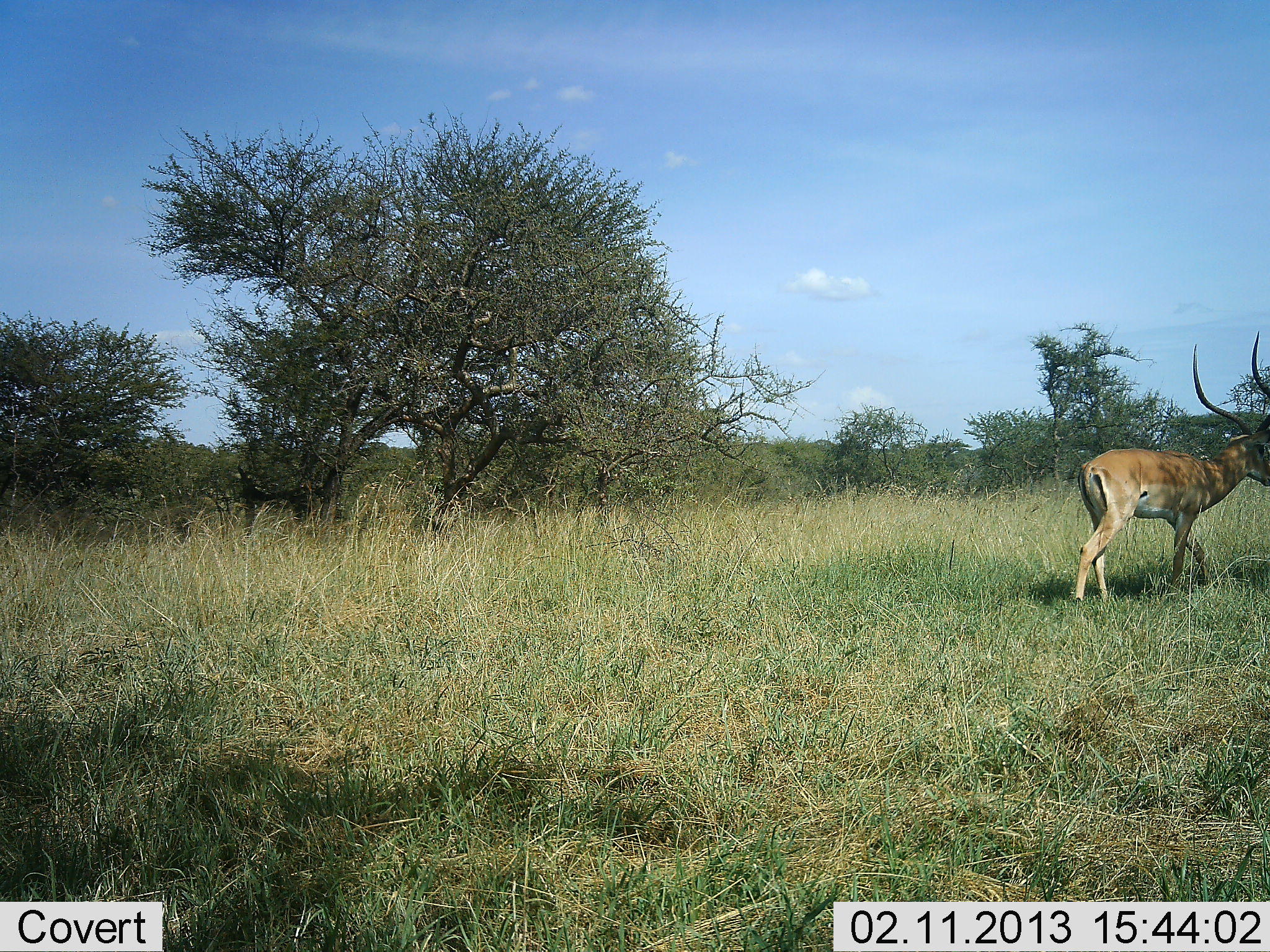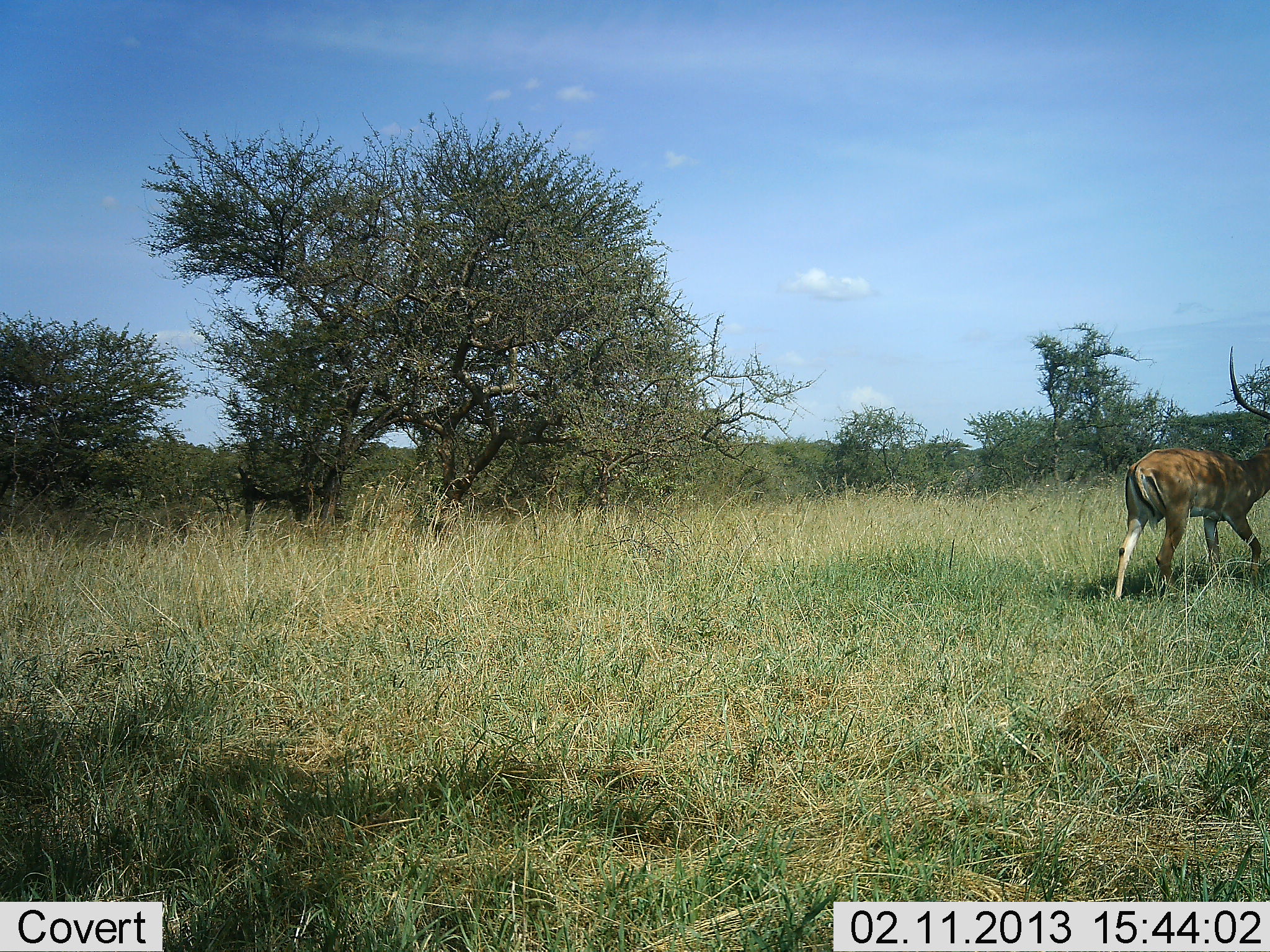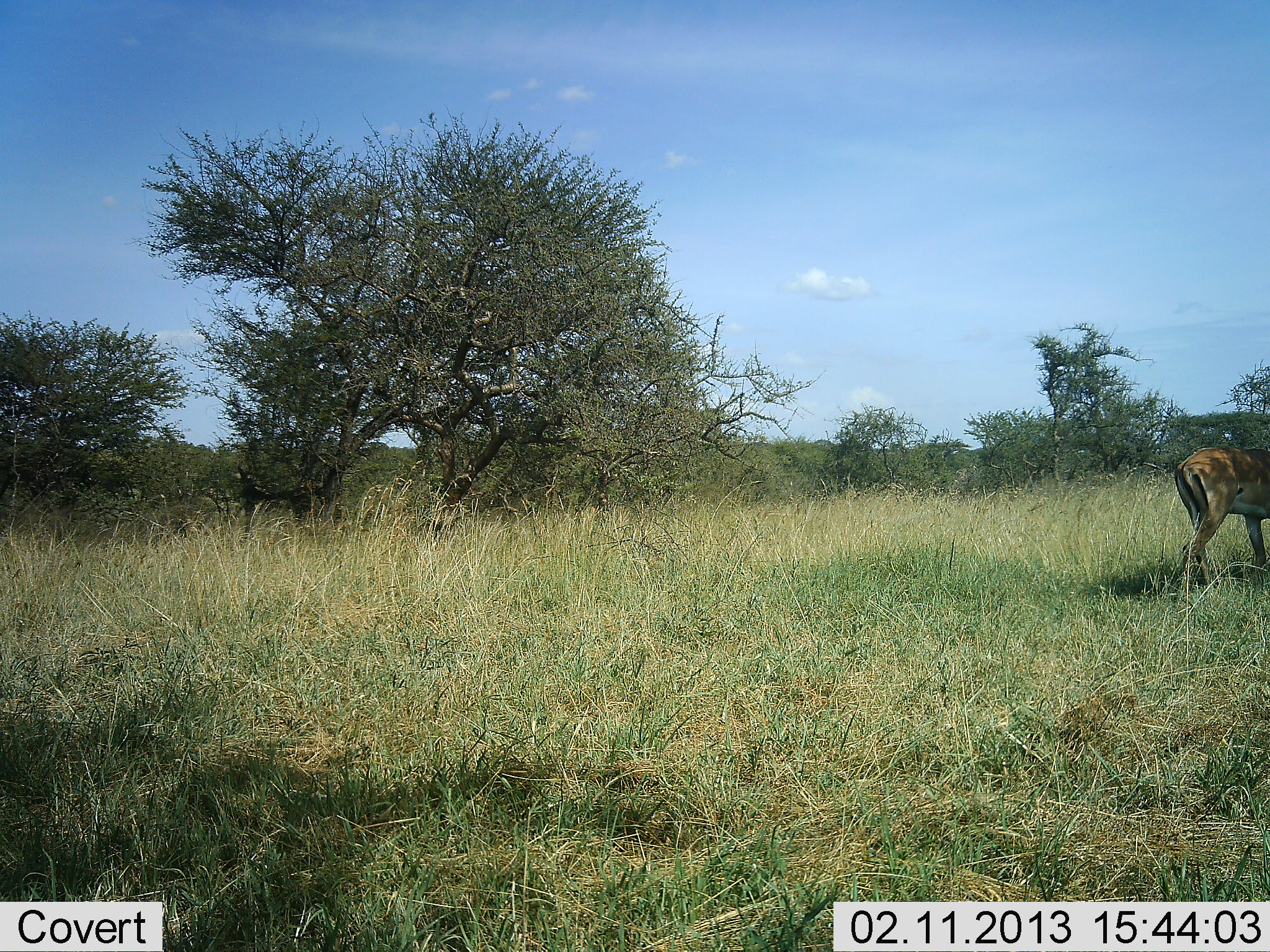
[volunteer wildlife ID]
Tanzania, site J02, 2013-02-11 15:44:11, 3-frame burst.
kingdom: Animalia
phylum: Chordata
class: Mammalia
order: Artiodactyla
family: Bovidae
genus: Aepyceros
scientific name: Aepyceros melampus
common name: impala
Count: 1.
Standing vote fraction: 11%.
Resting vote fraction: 0%.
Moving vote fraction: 89%.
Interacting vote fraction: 5%.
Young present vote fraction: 0%.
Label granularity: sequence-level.